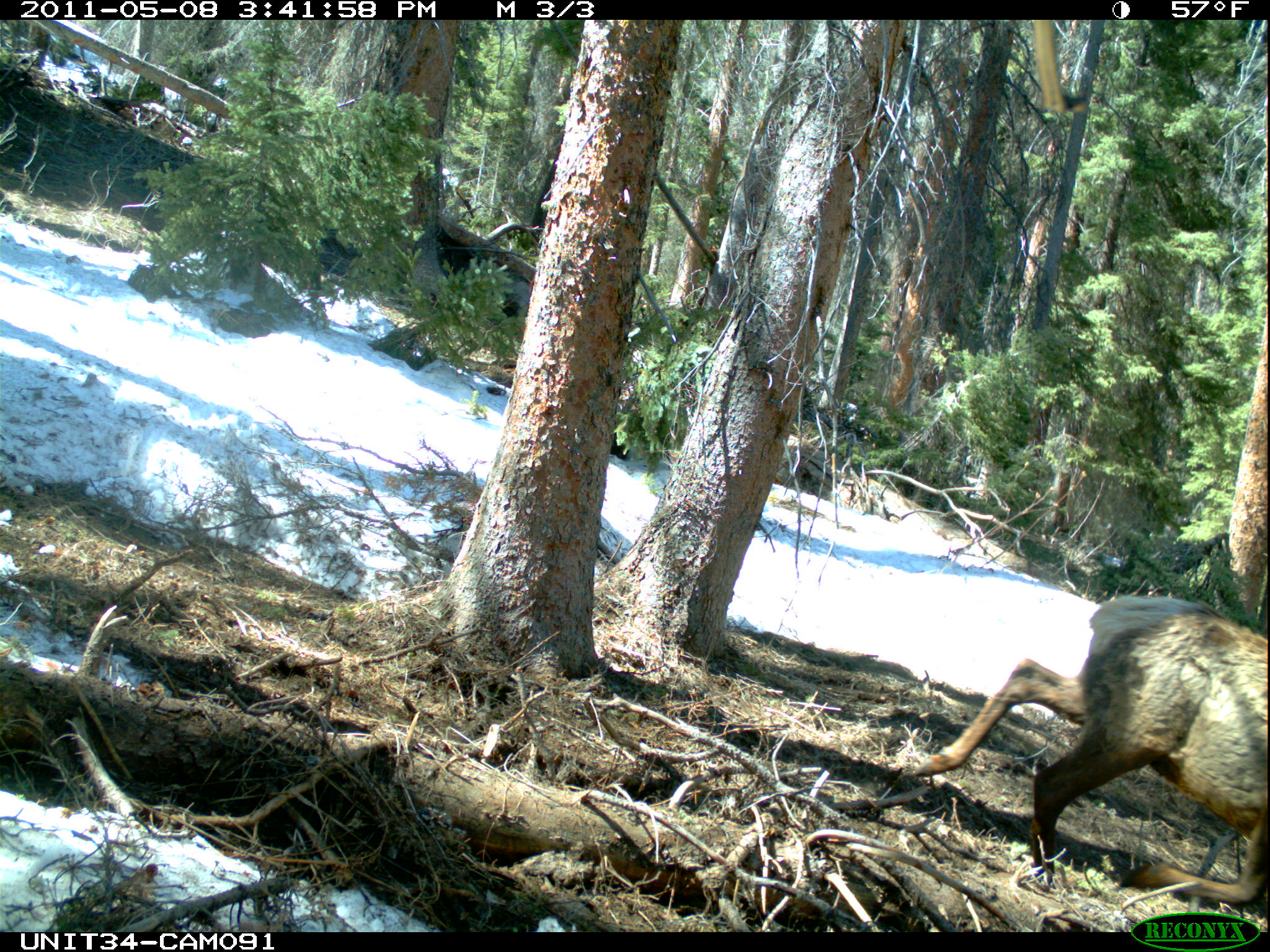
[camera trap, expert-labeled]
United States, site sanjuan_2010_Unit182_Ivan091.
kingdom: Animalia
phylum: Chordata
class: Mammalia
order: Artiodactyla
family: Cervidae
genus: Cervus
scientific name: Cervus elaphus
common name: red deer